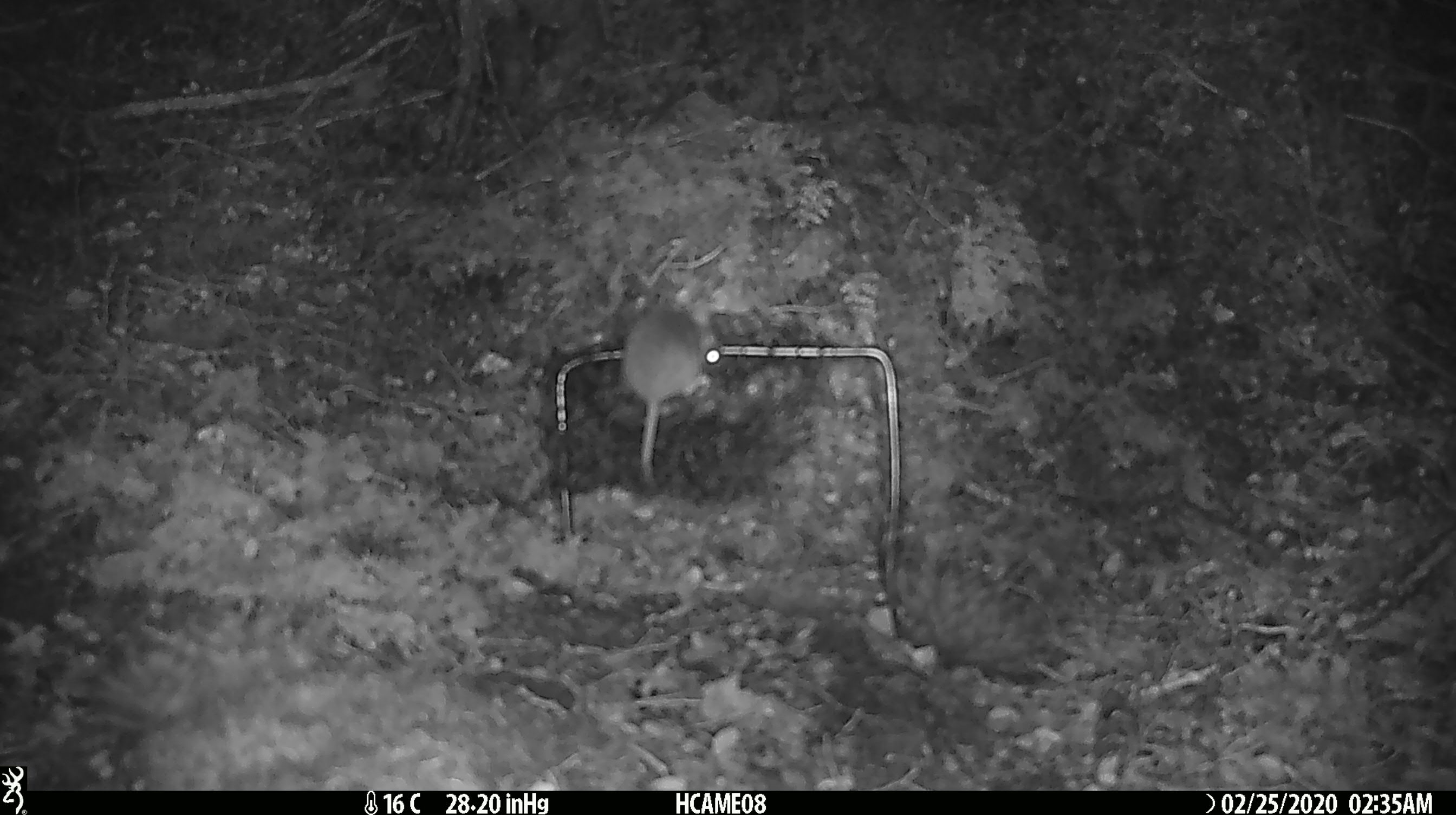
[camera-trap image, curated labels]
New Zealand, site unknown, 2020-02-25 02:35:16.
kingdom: Animalia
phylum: Chordata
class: Mammalia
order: Rodentia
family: Muridae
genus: Mus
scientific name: Mus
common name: mouse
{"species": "mouse (Mus)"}